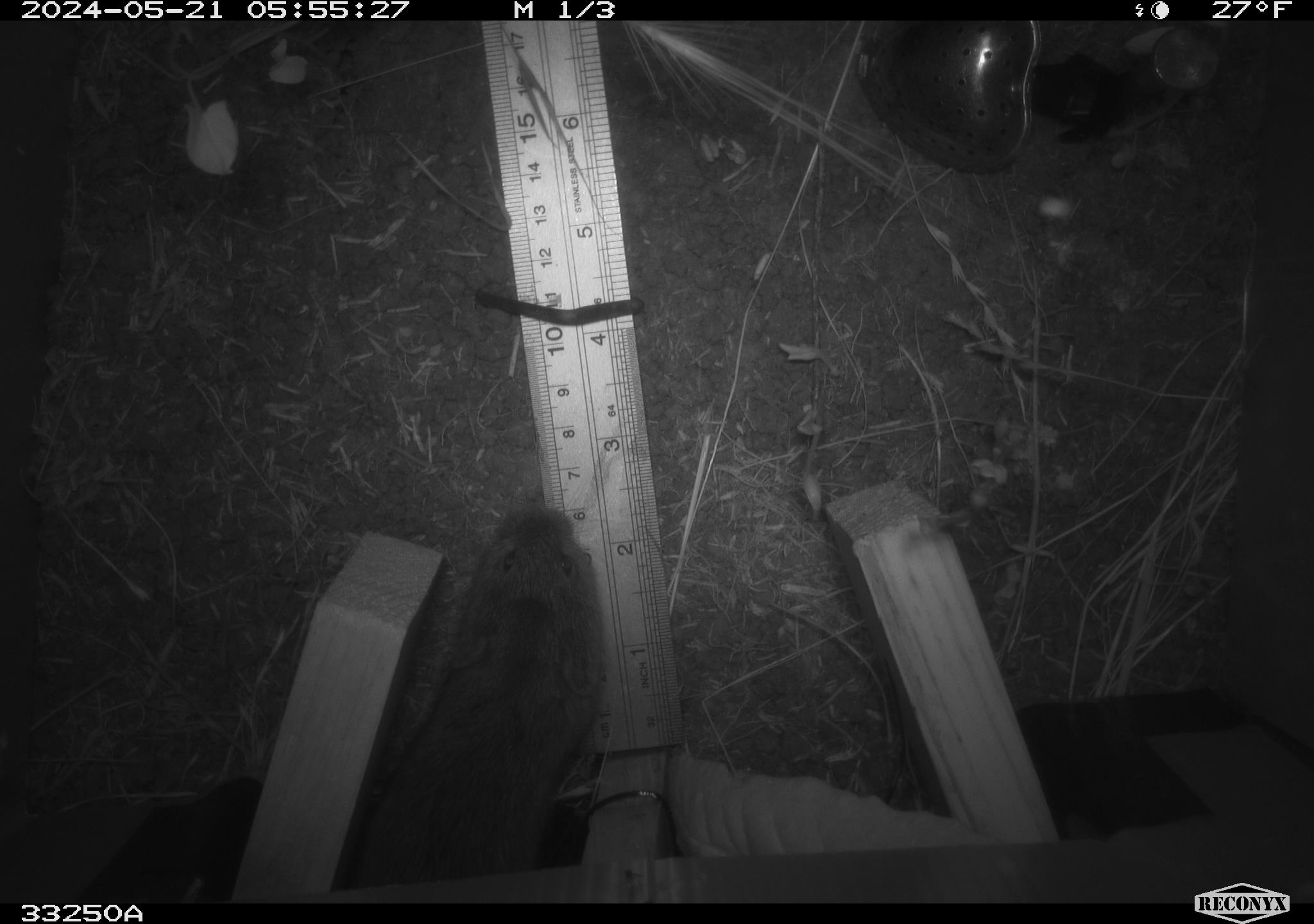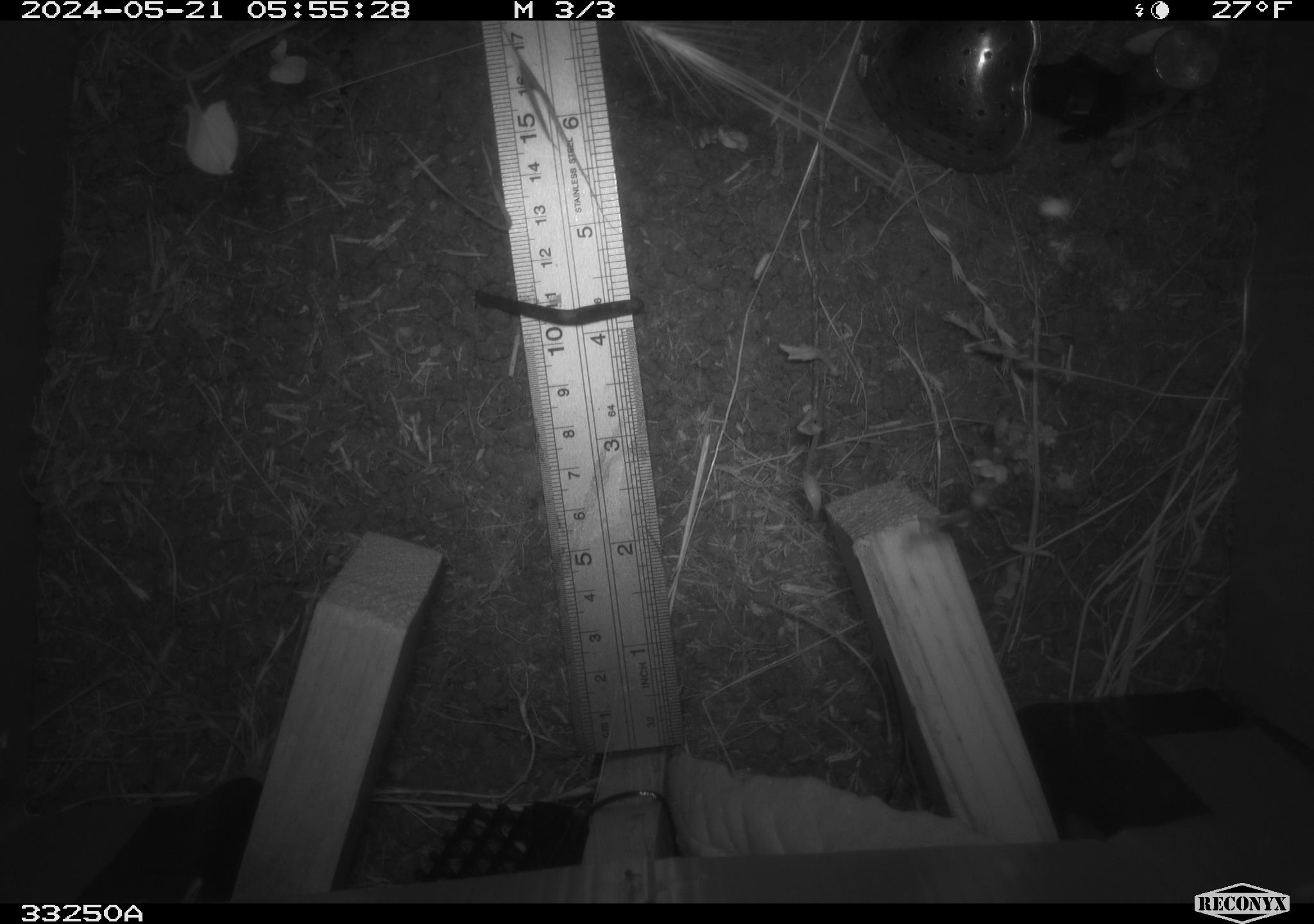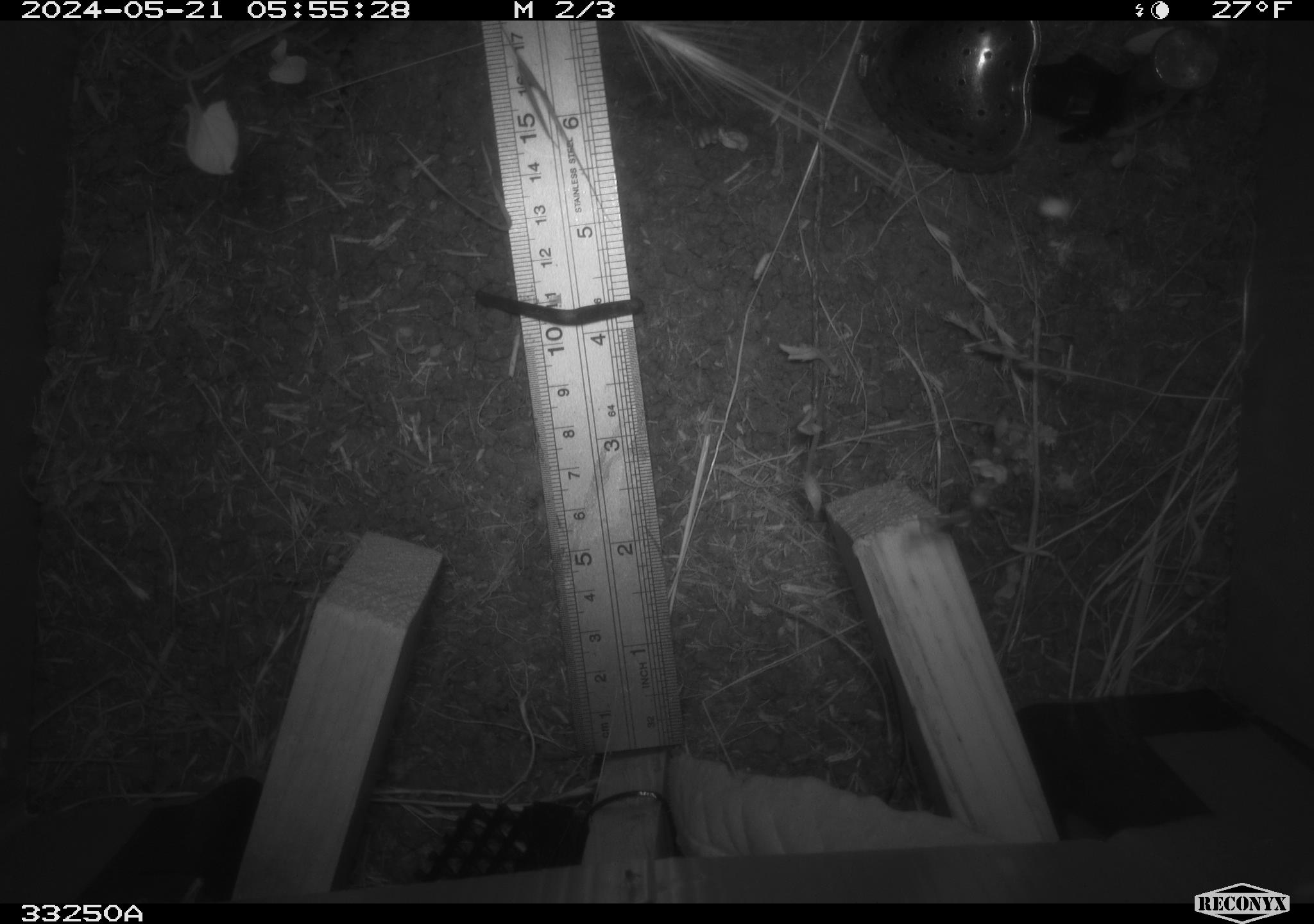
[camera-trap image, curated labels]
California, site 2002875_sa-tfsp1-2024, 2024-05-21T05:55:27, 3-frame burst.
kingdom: Animalia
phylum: Chordata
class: Mammalia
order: Rodentia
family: Cricetidae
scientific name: Arvicolinae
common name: voles, lemmings, and muskrats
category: arvicolinae subfamily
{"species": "arvicolinae subfamily (voles, lemmings, and muskrats) (Arvicolinae)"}